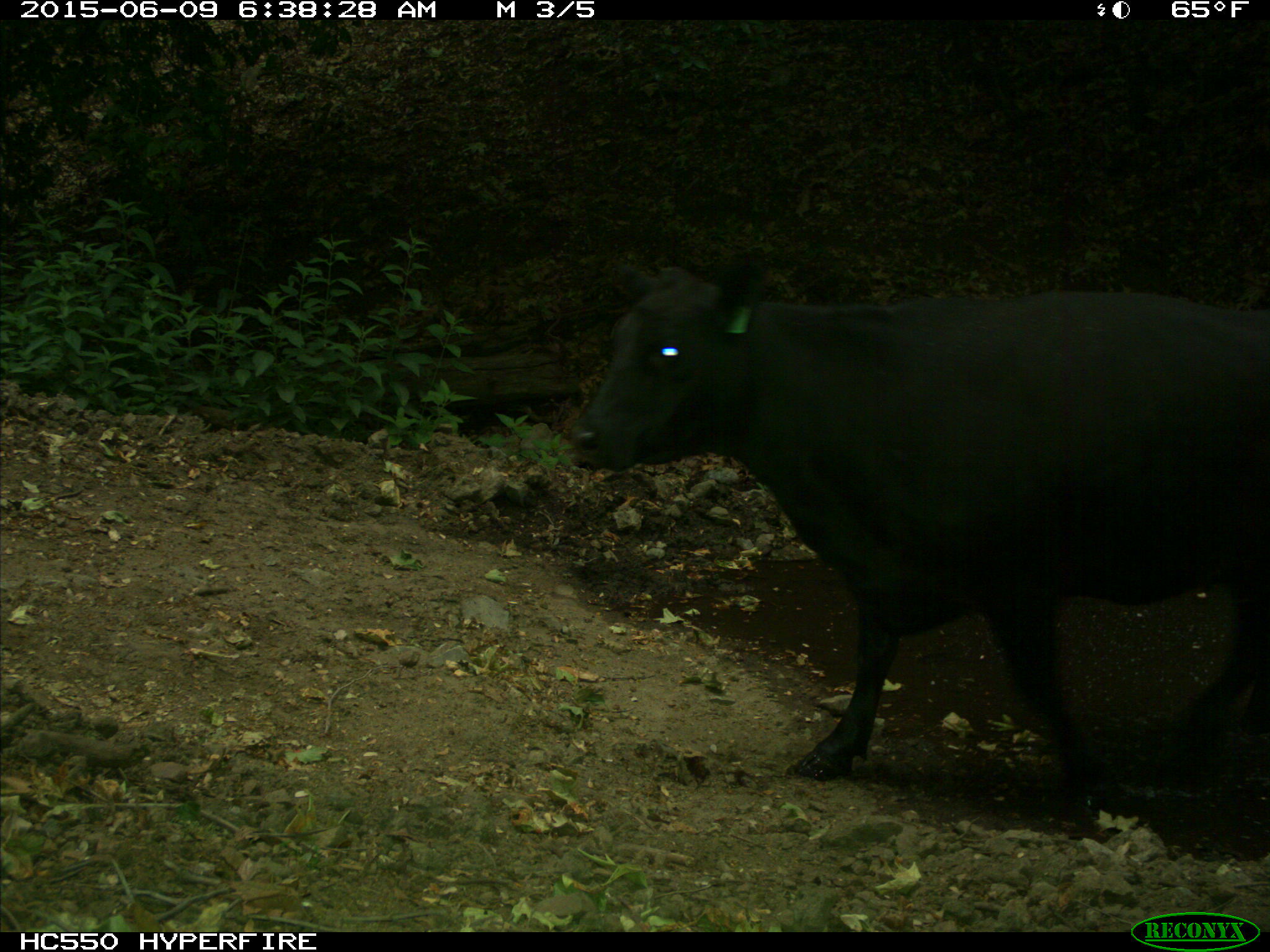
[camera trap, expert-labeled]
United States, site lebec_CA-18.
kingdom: Animalia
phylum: Chordata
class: Mammalia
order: Artiodactyla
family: Bovidae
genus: Bos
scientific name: Bos taurus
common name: domestic cow